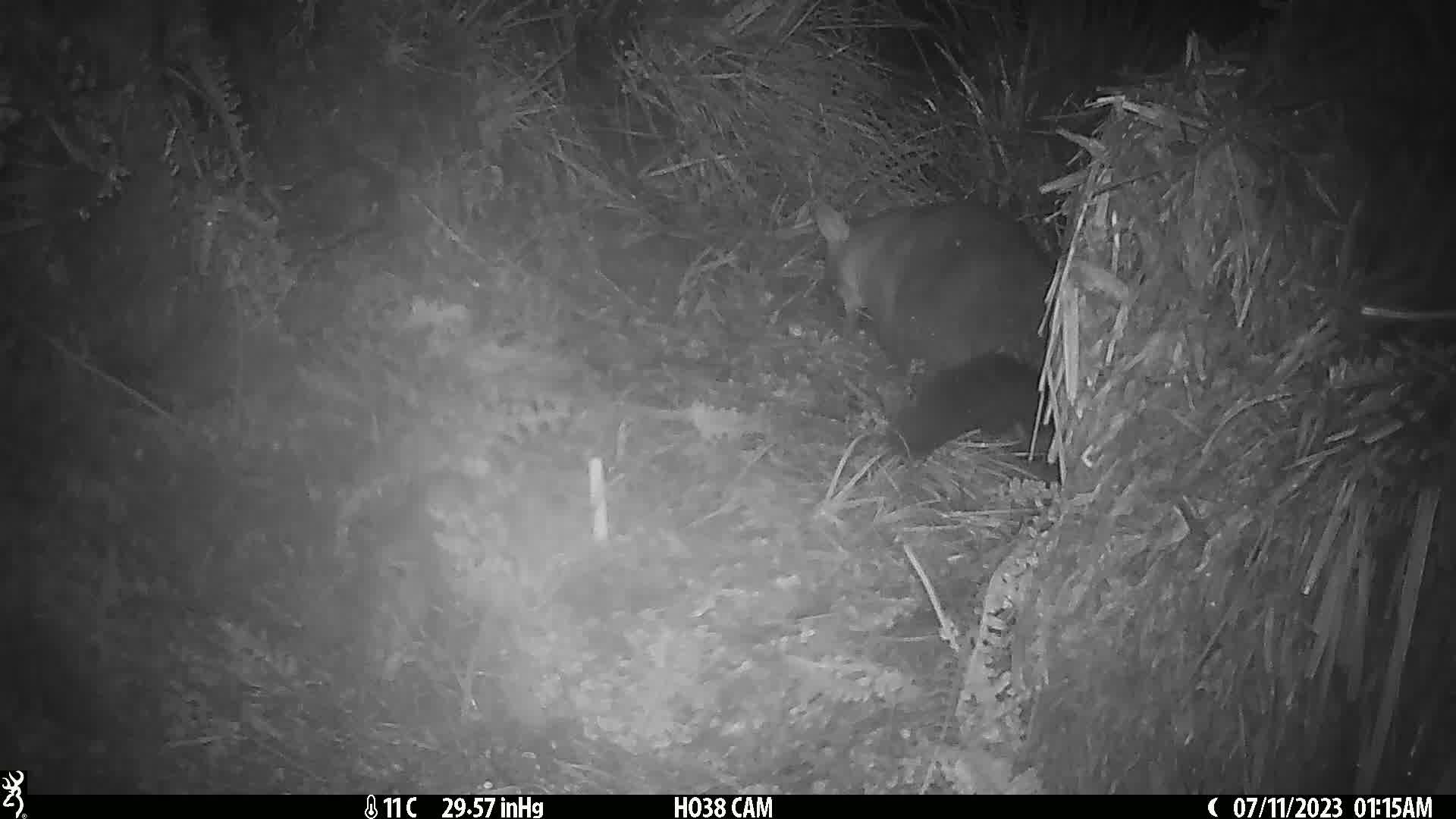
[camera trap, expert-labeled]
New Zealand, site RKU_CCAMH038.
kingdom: Animalia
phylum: Chordata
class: Mammalia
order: Diprotodontia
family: Phalangeridae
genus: Trichosurus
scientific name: Trichosurus vulpecula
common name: common brushtail possum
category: possum